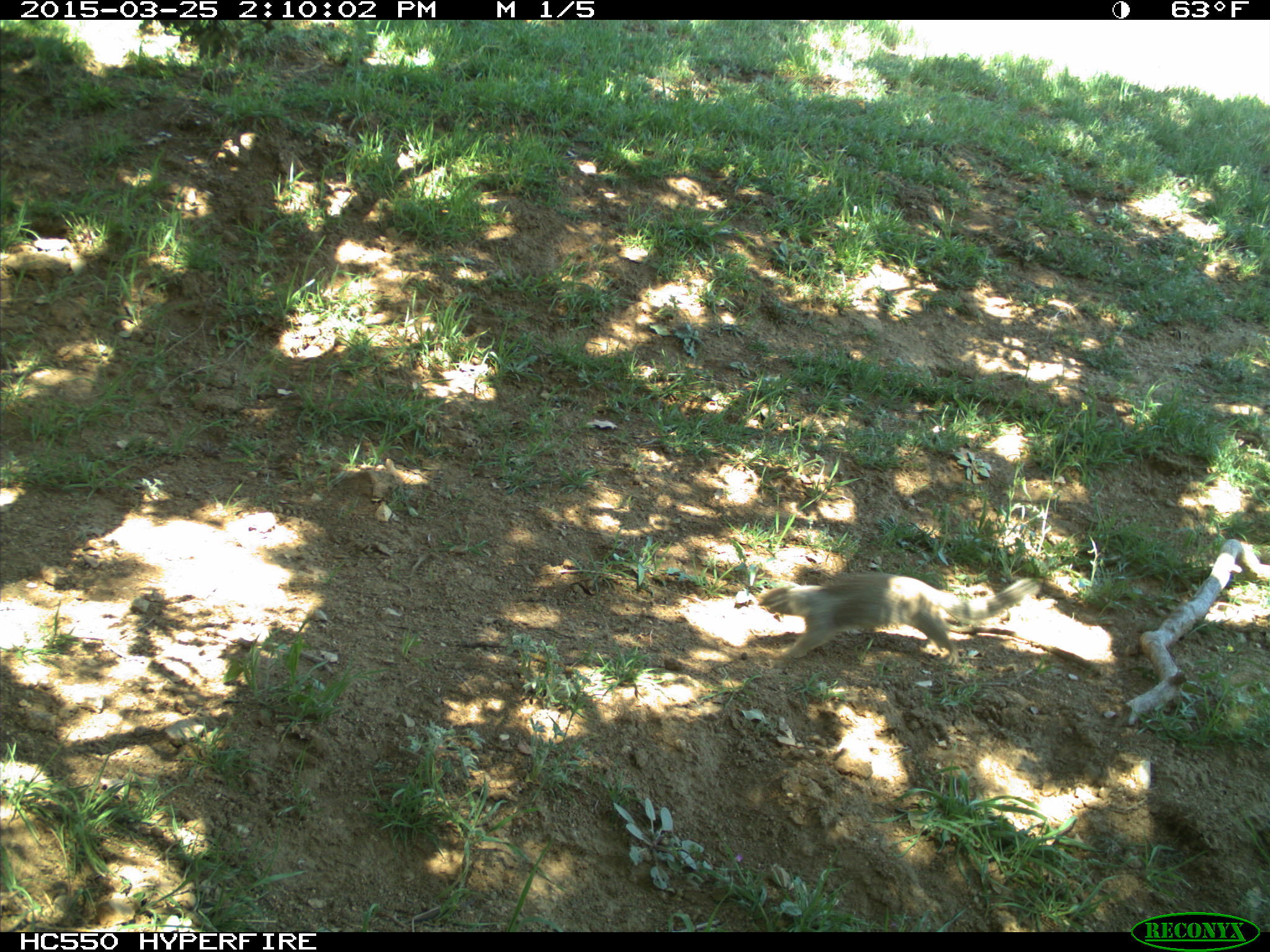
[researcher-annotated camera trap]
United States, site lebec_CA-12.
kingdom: Animalia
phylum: Chordata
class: Mammalia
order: Rodentia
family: Sciuridae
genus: Otospermophilus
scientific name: Otospermophilus beecheyi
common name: california ground squirrel